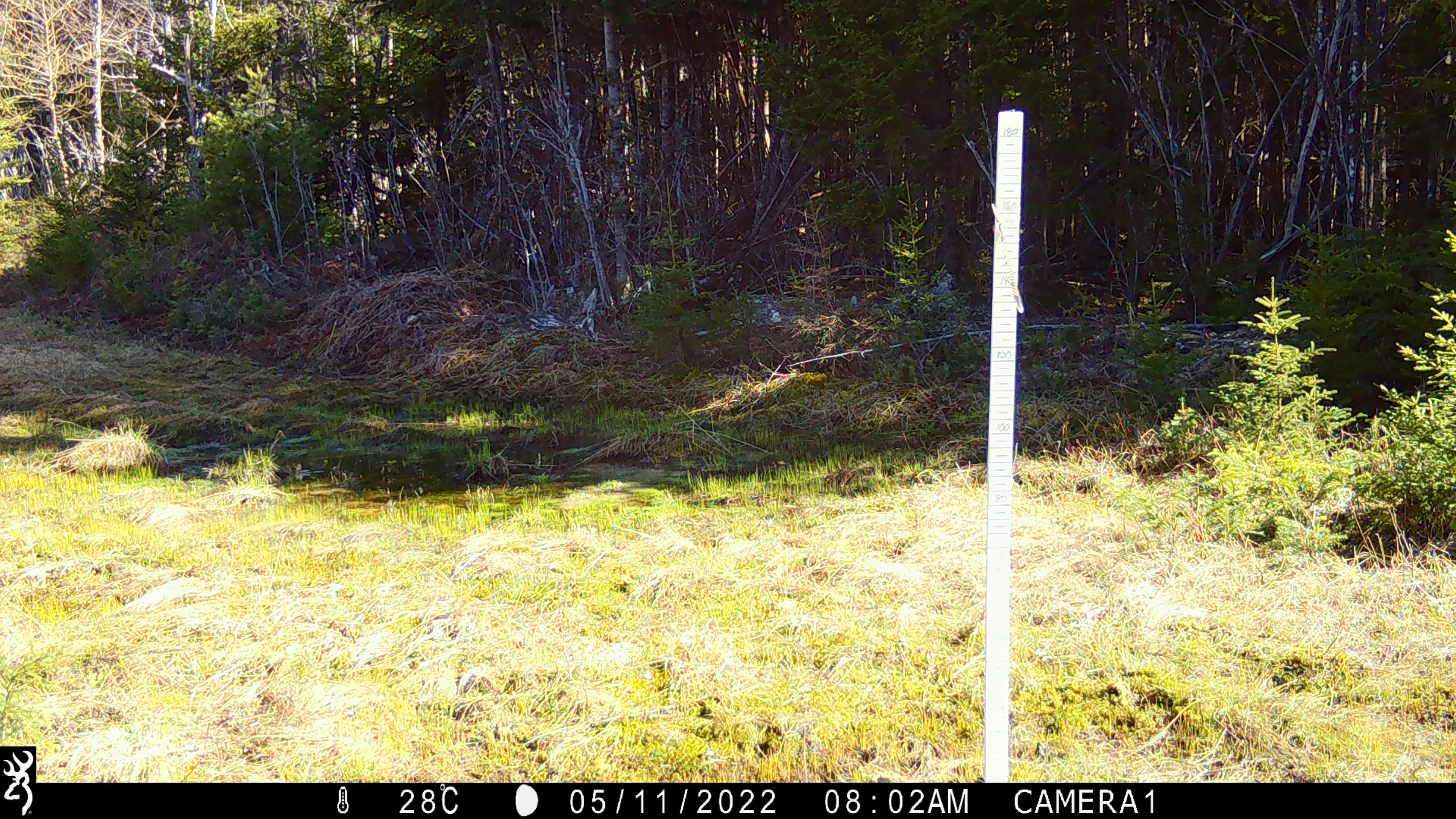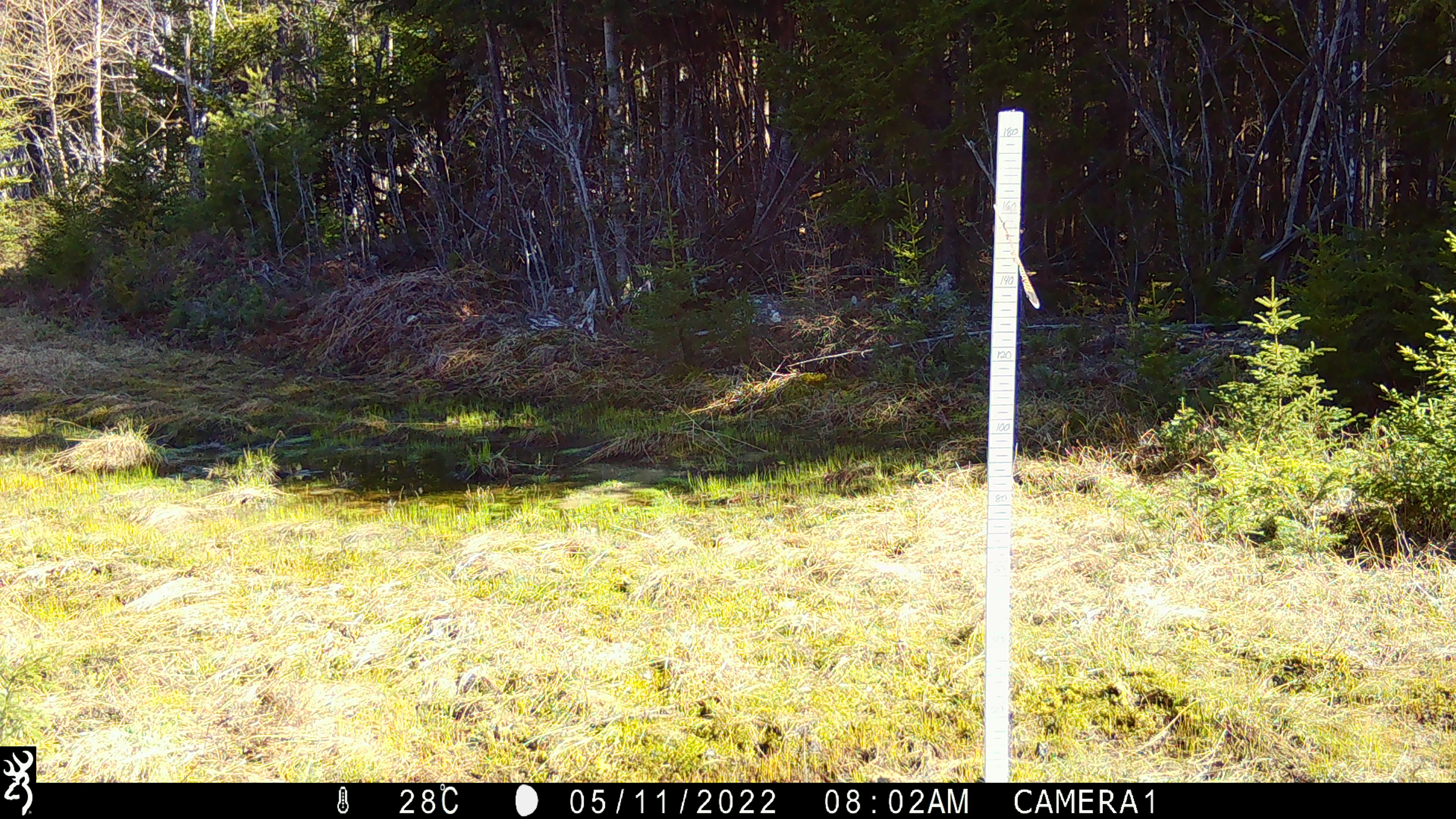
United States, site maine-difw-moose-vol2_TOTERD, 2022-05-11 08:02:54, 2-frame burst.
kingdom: Animalia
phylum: Chordata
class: Mammalia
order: Artiodactyla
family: Cervidae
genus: Alces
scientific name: Alces alces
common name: moose